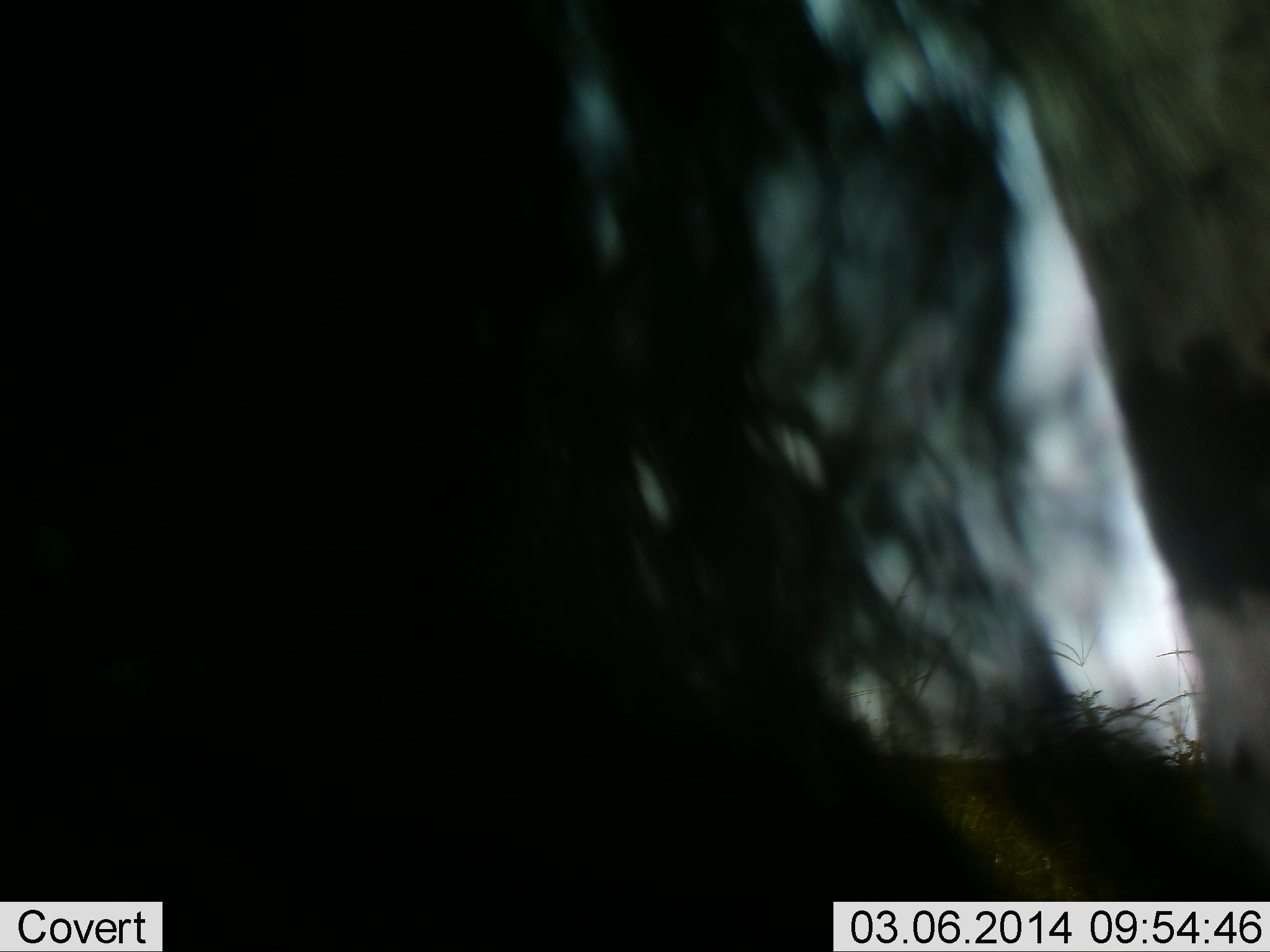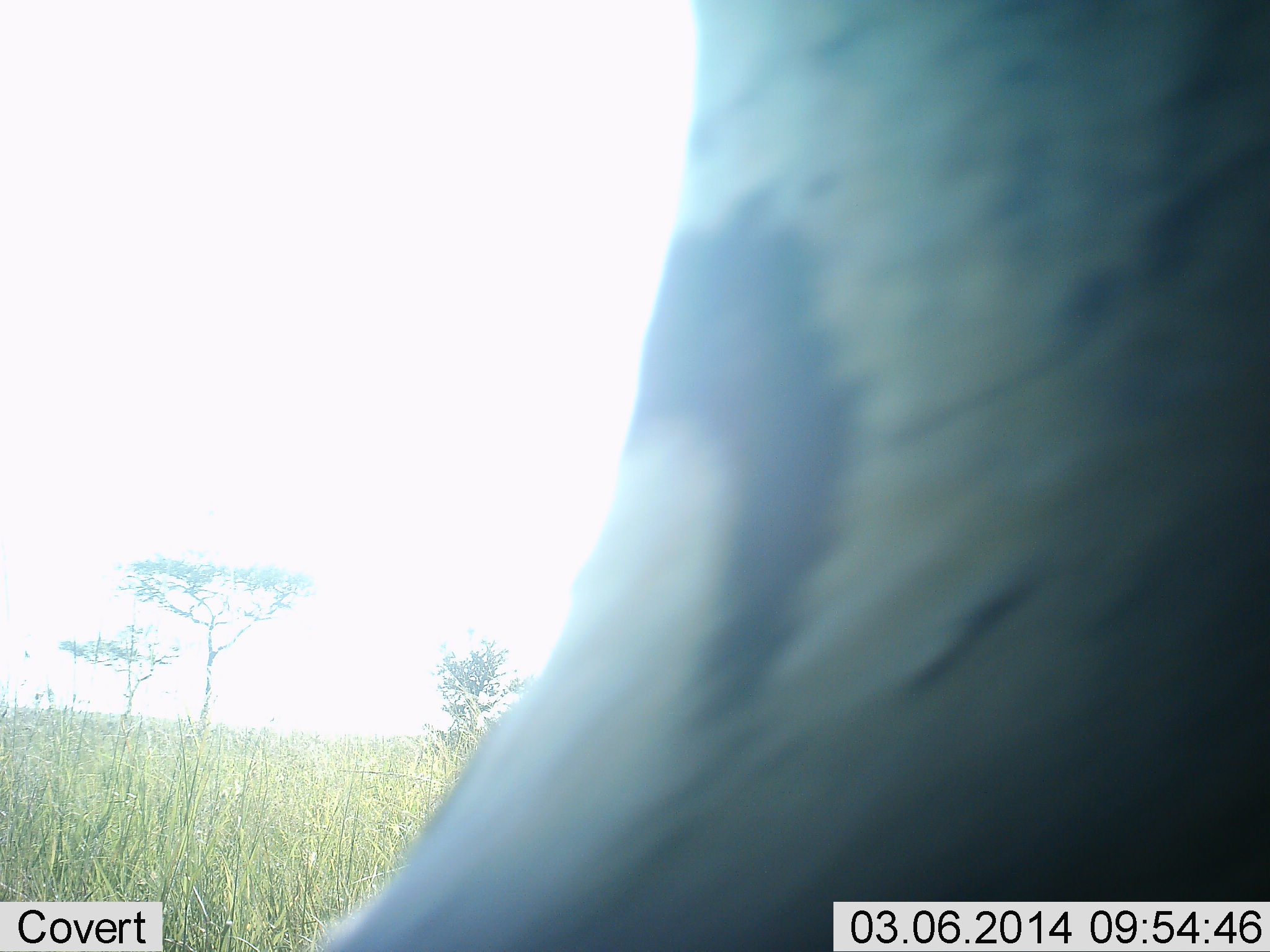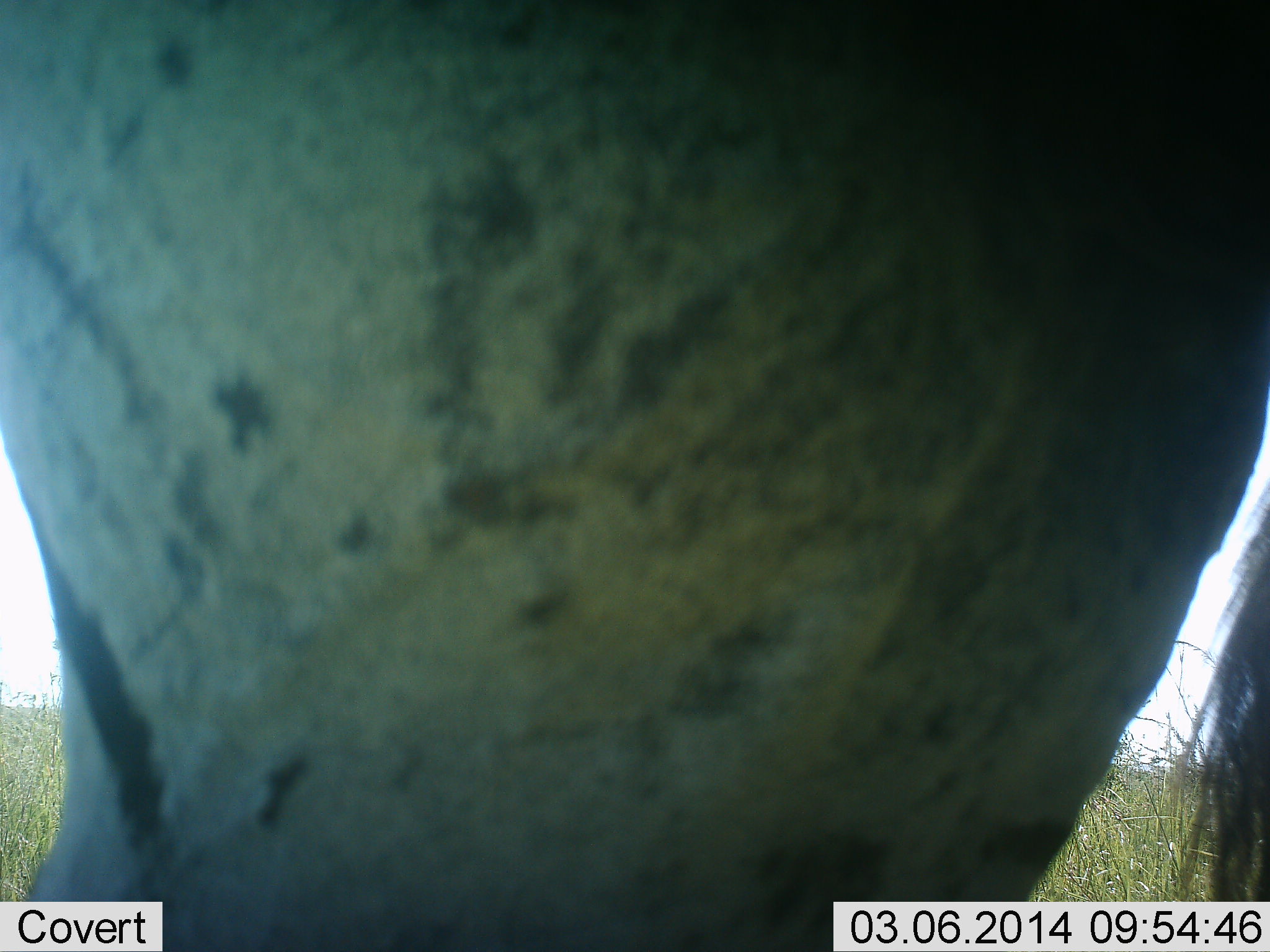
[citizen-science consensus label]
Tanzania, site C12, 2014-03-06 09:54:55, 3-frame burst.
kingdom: Animalia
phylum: Chordata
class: Mammalia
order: Perissodactyla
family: Equidae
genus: Equus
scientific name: Equus quagga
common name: plains zebra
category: zebra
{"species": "zebra (plains zebra) (Equus quagga)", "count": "1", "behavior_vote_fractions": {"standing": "50%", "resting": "0%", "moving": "50%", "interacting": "0%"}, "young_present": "0%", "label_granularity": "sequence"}